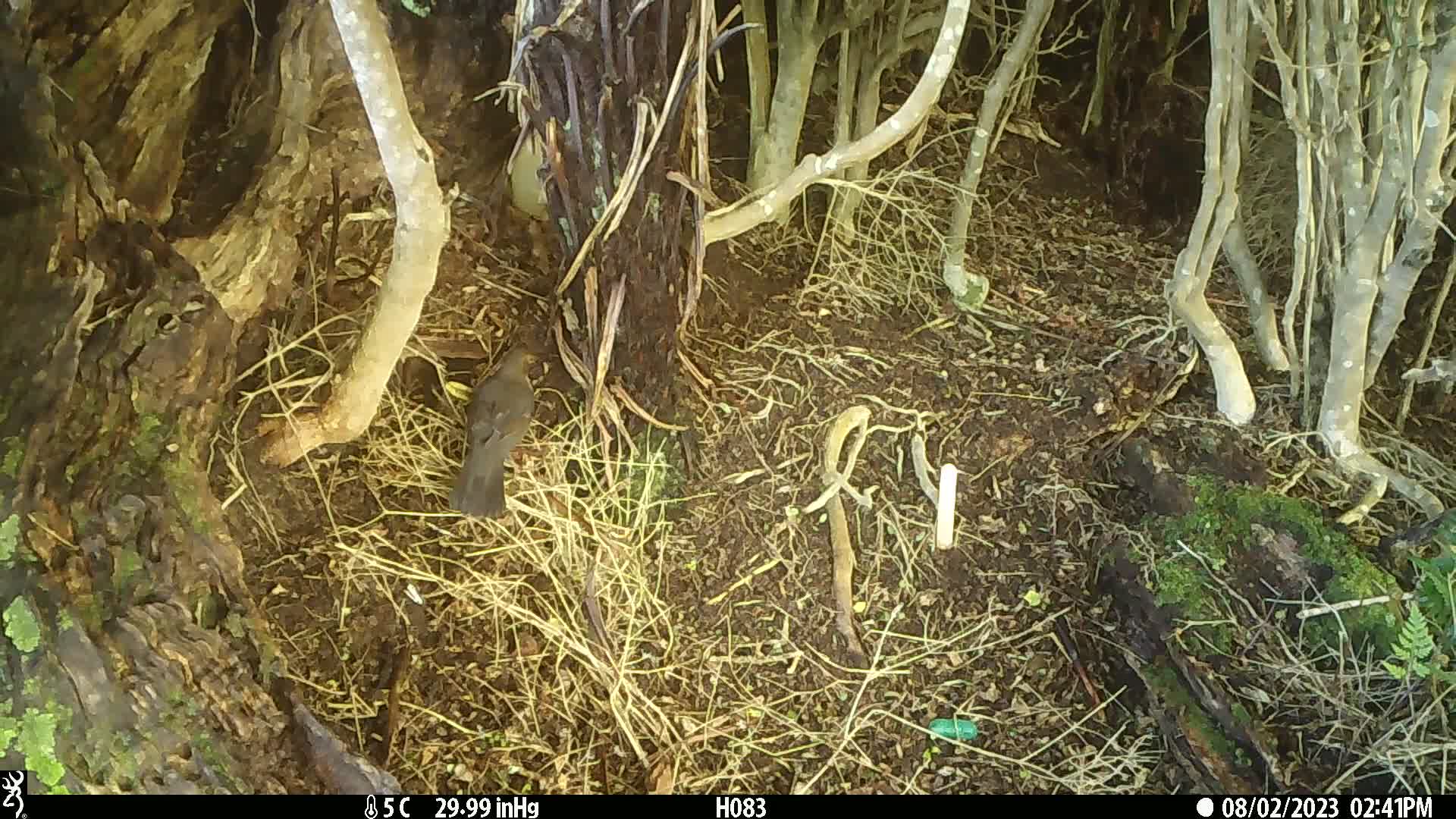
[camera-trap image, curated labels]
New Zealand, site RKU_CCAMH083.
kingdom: Animalia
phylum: Chordata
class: Aves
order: Passeriformes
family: Turdidae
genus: Turdus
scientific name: Turdus philomelos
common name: song thrush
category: thrush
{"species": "thrush (song thrush) (Turdus philomelos)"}